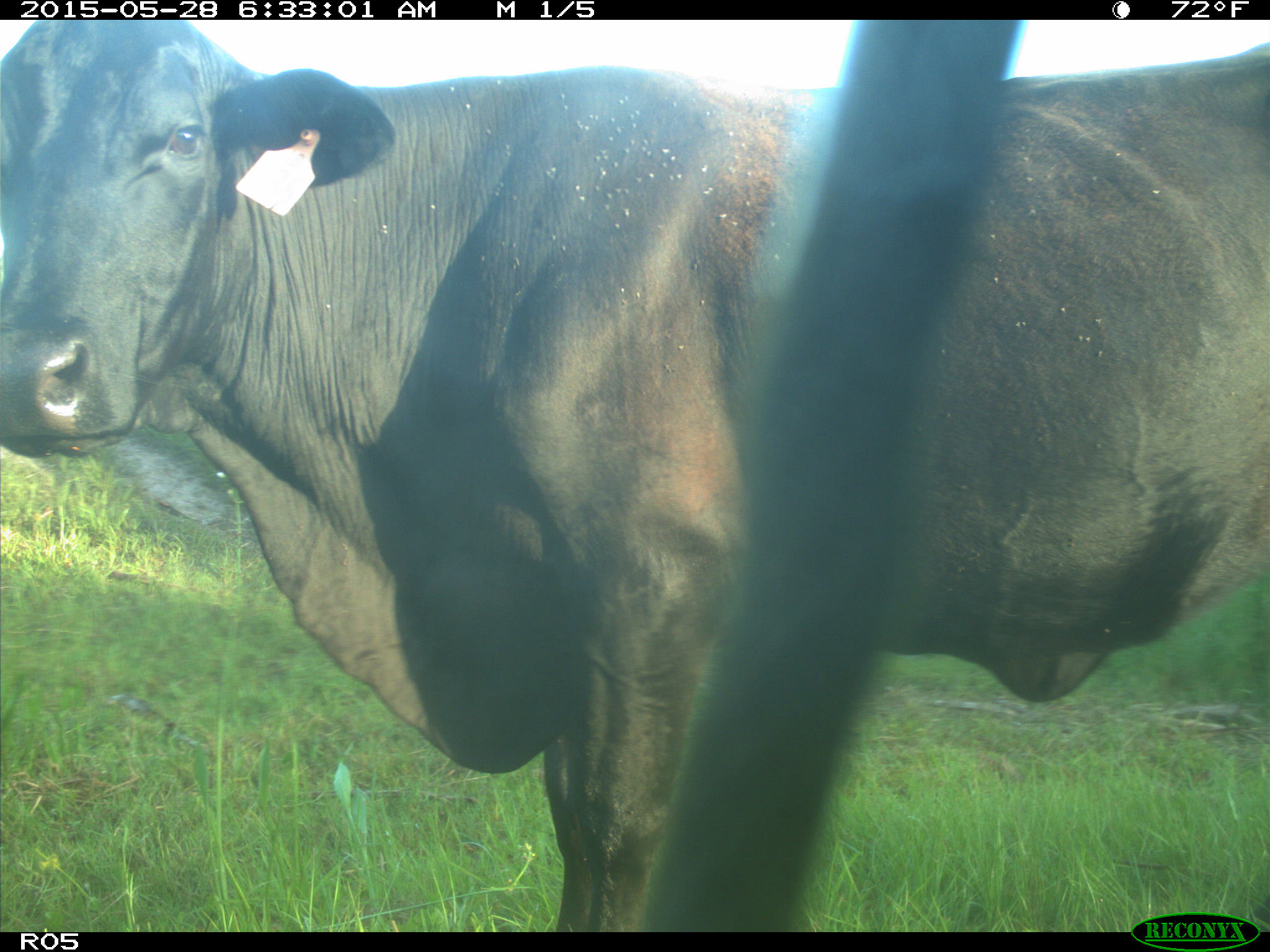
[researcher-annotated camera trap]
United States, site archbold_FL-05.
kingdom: Animalia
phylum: Chordata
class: Mammalia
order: Artiodactyla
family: Bovidae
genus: Bos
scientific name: Bos taurus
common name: domestic cow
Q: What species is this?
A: Bos taurus (domestic cow).